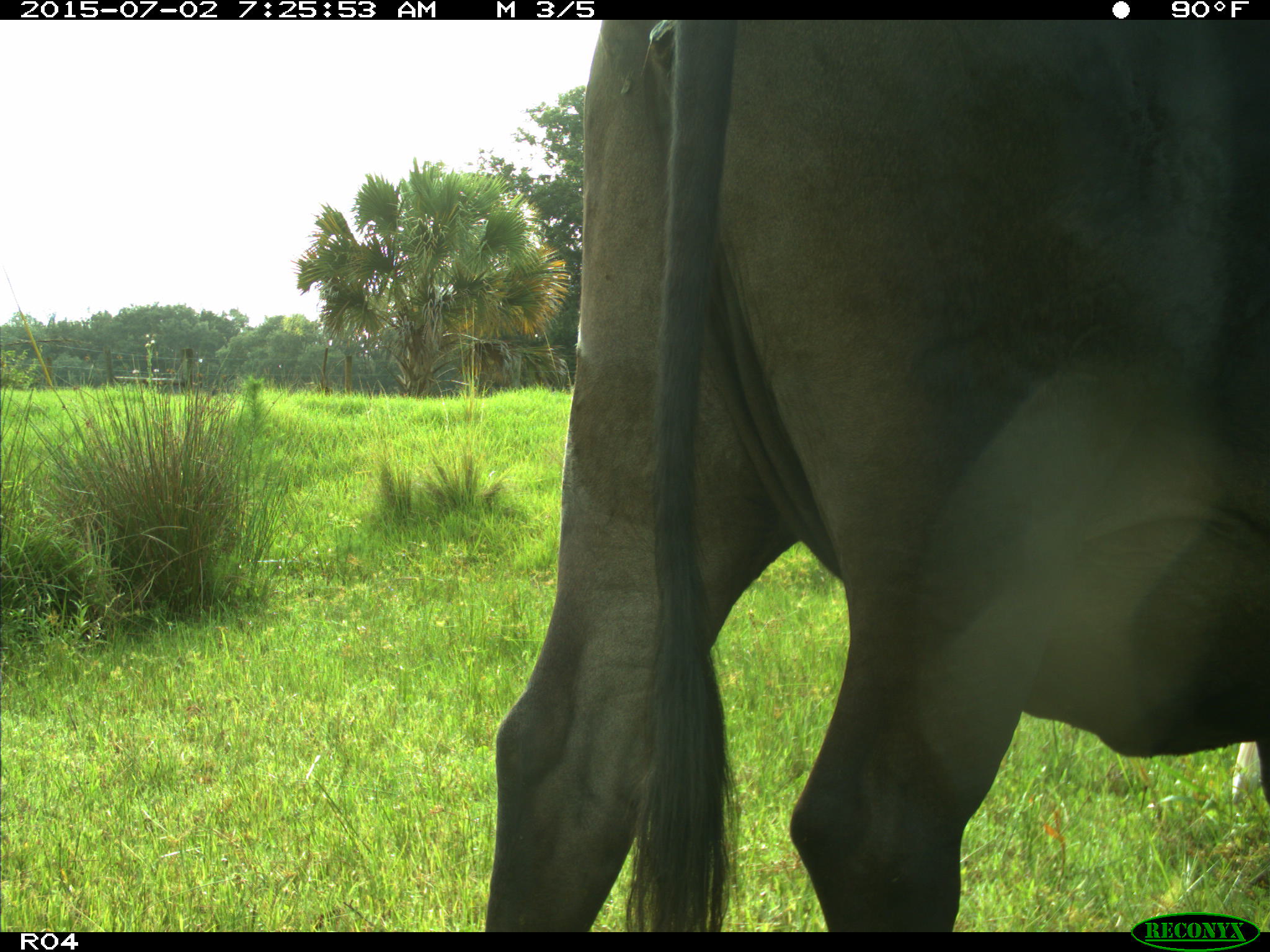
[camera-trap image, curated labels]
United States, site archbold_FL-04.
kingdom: Animalia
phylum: Chordata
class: Mammalia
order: Artiodactyla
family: Bovidae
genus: Bos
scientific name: Bos taurus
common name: domestic cow